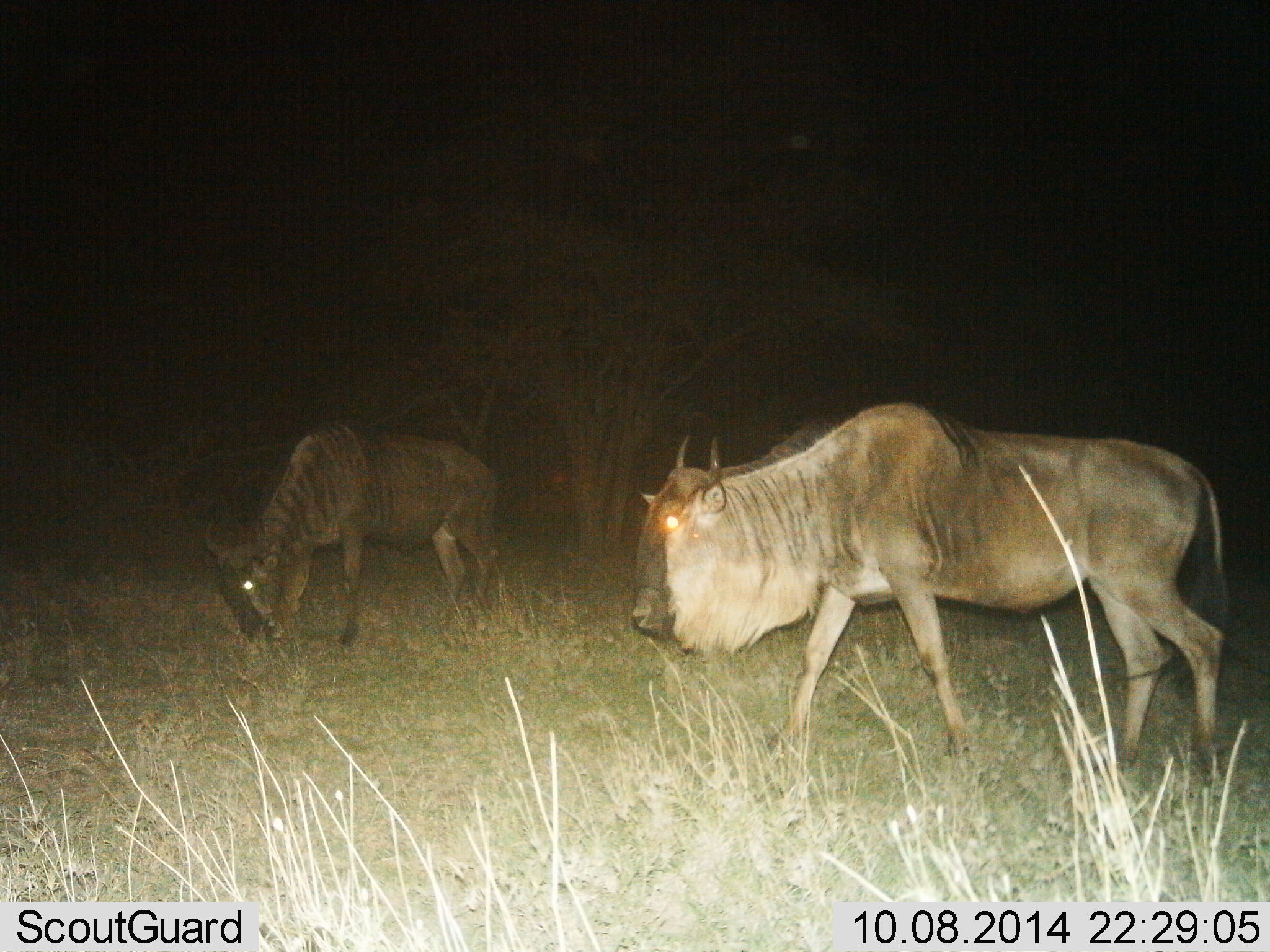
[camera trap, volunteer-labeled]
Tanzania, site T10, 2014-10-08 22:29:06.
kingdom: Animalia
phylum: Chordata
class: Mammalia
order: Artiodactyla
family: Bovidae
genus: Connochaetes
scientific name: Connochaetes taurinus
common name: blue wildebeest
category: wildebeest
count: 2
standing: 15%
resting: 0%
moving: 77%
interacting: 0%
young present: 0%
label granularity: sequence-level